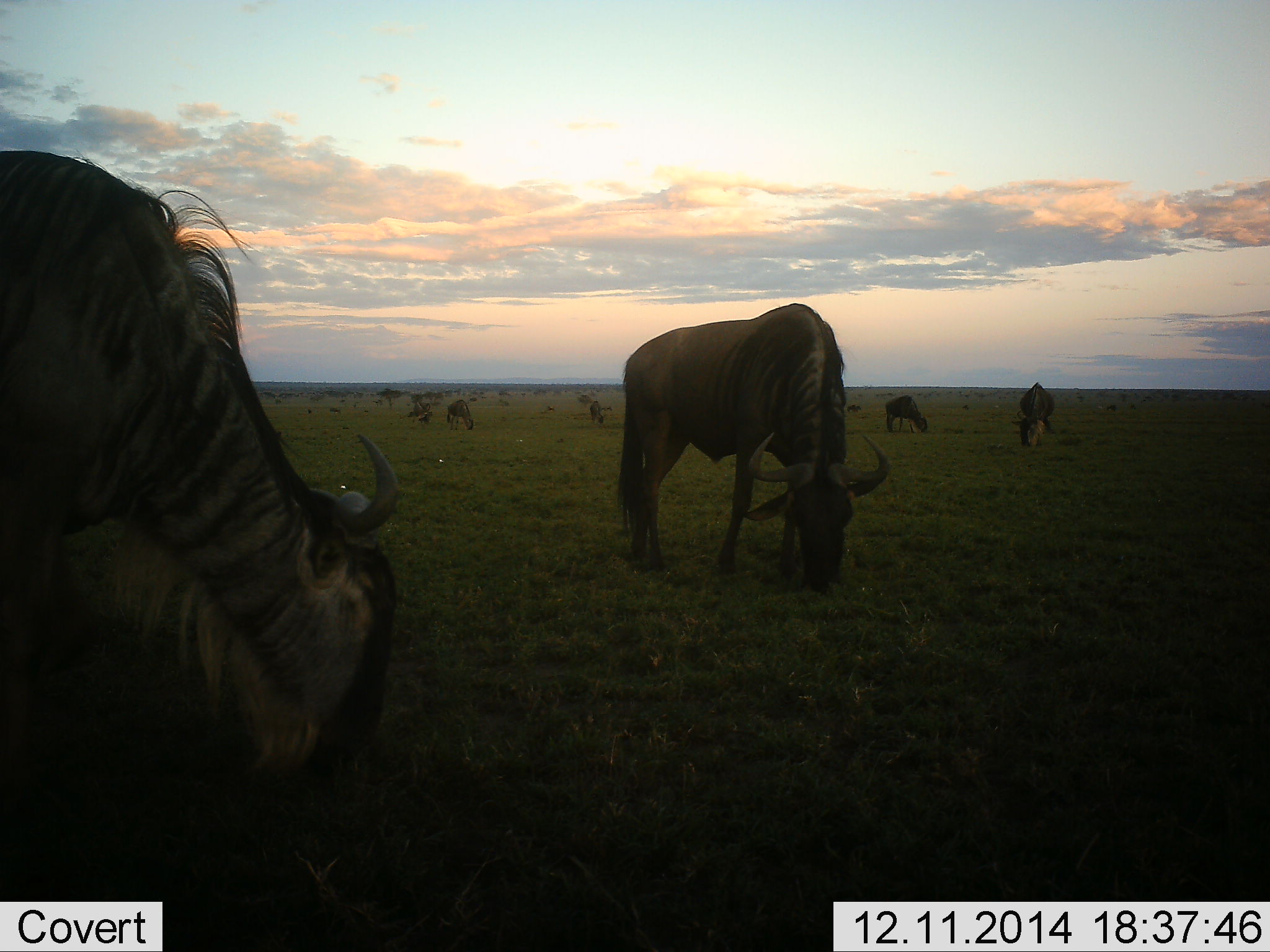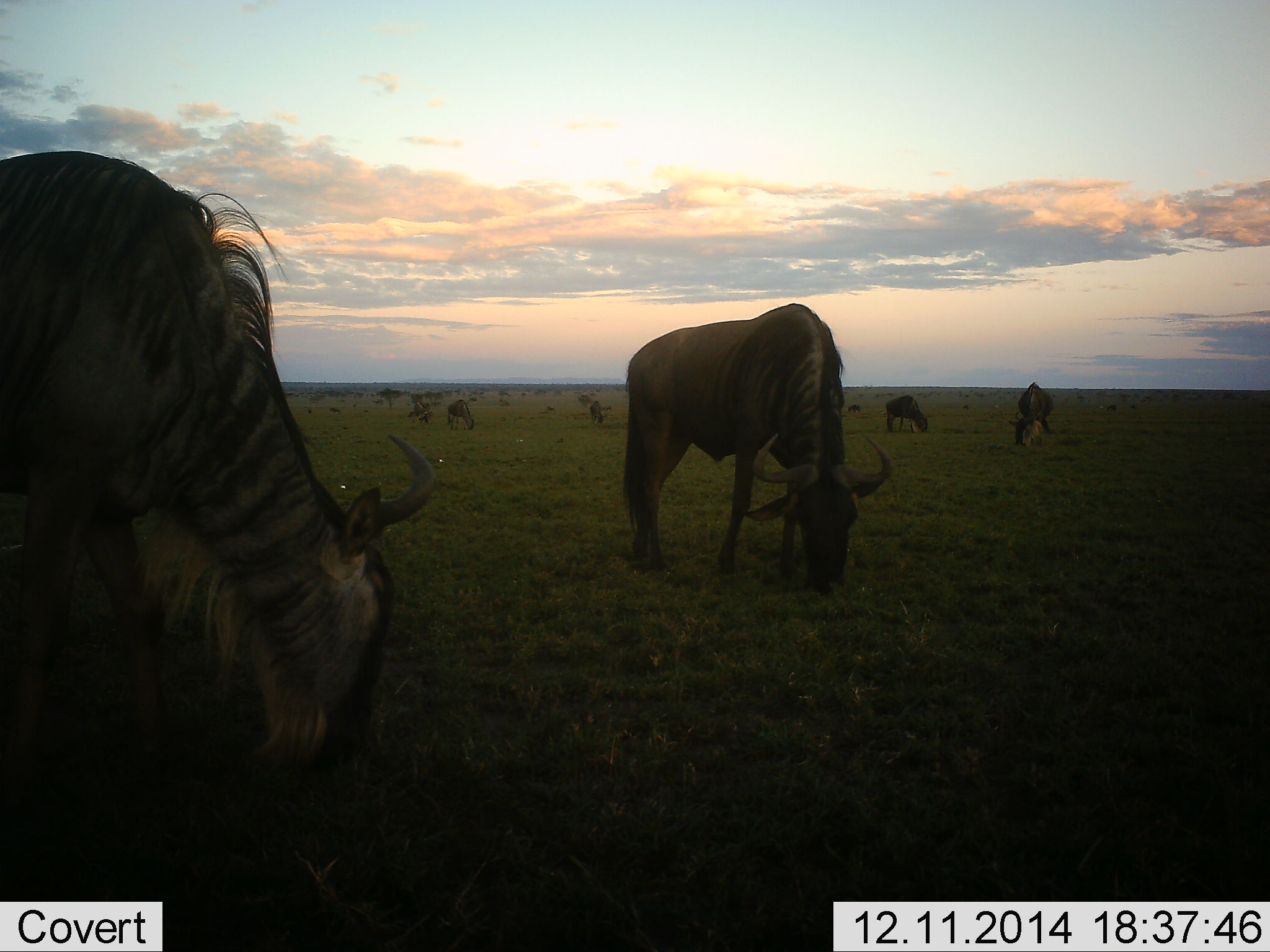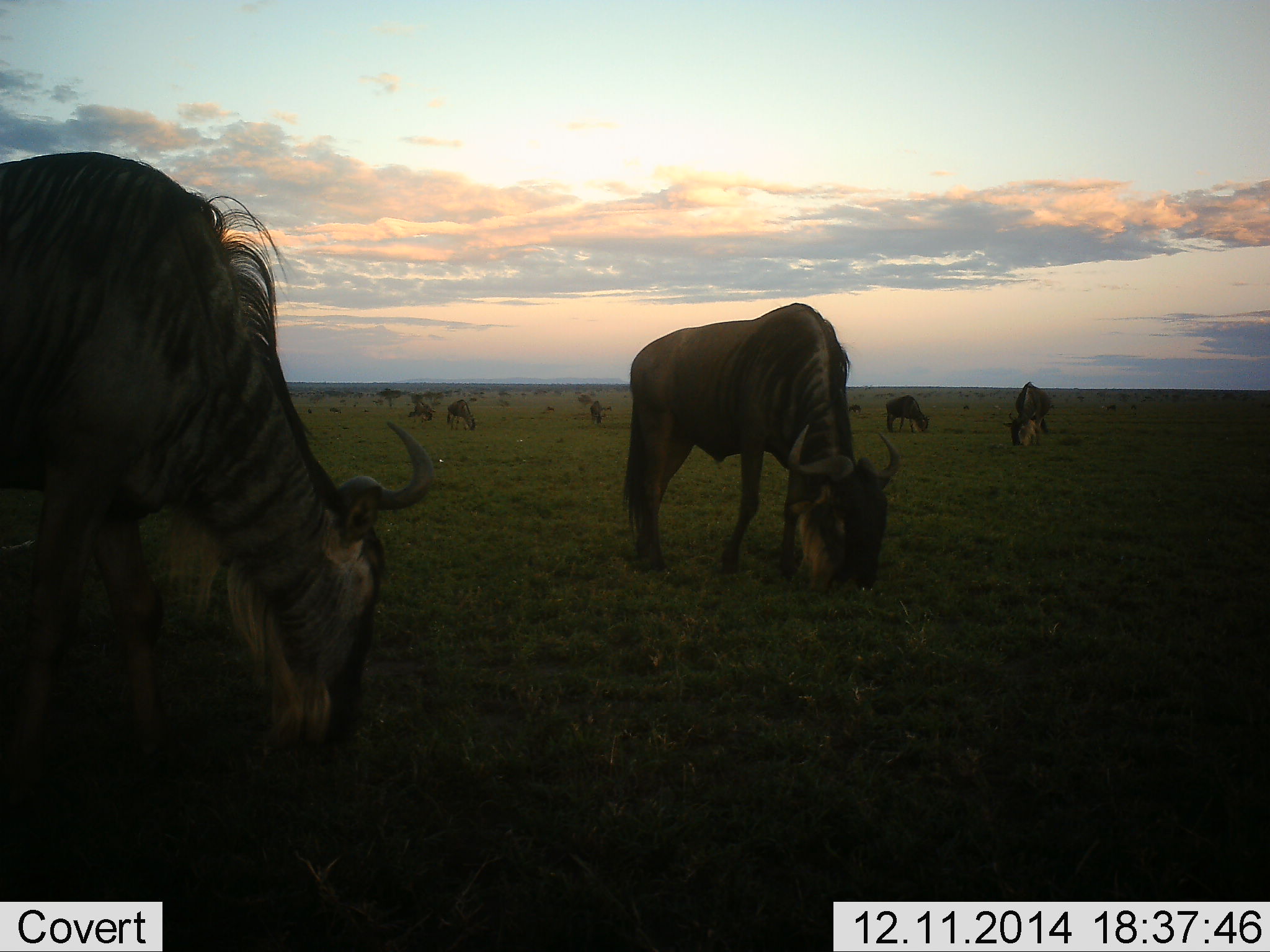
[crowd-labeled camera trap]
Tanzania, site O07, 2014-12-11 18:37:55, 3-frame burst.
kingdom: Animalia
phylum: Chordata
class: Mammalia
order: Artiodactyla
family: Bovidae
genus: Connochaetes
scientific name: Connochaetes taurinus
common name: blue wildebeest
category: wildebeest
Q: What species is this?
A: Wildebeest (blue wildebeest) (Connochaetes taurinus).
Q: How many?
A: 11-50.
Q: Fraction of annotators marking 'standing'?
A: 18%.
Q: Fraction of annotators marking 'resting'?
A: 0%.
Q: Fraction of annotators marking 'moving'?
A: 0%.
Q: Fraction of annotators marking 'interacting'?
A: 0%.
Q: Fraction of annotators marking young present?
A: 0%.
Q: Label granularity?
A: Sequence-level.